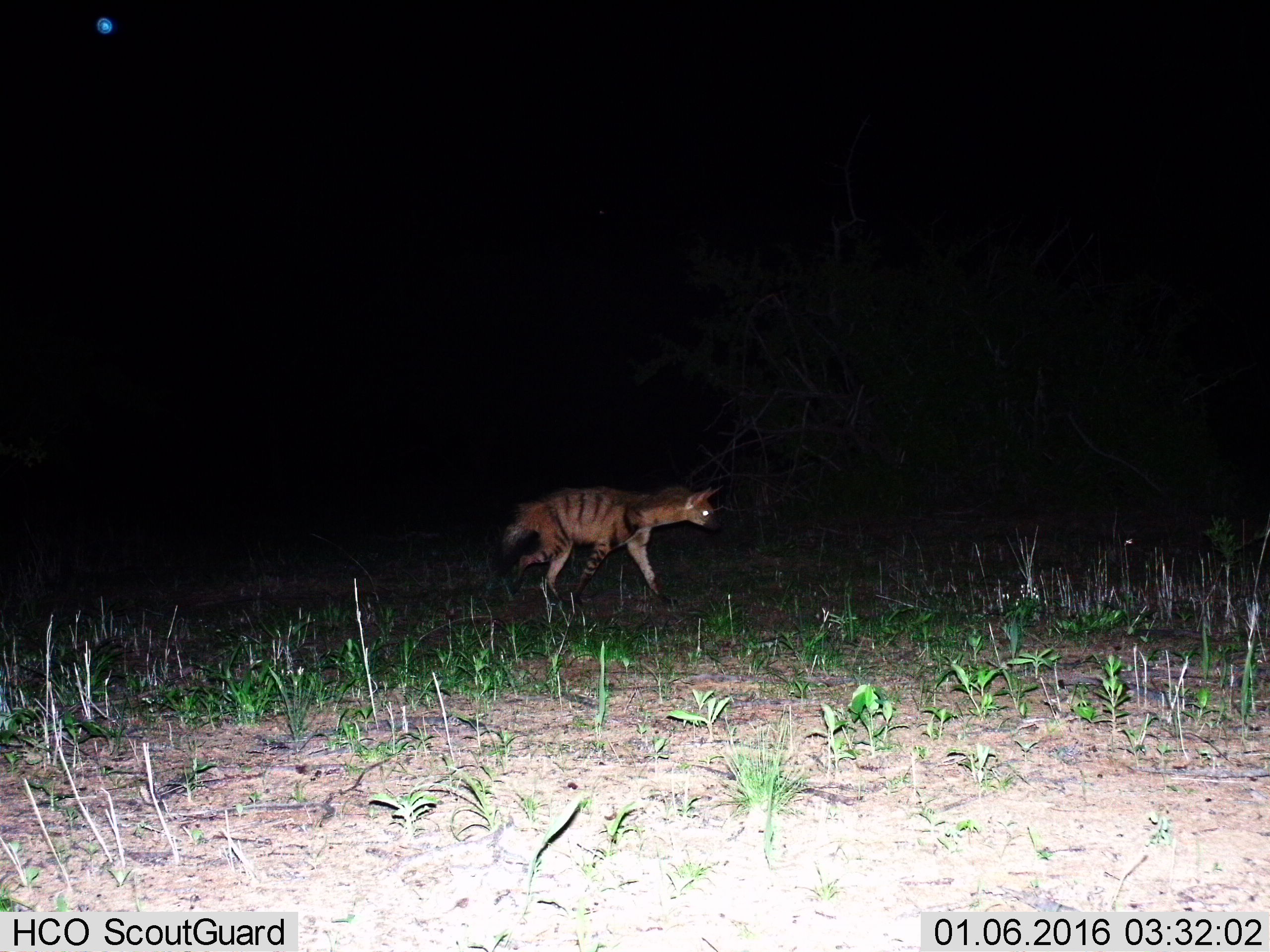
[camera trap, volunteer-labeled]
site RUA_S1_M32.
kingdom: Animalia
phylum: Chordata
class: Mammalia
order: Carnivora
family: Hyaenidae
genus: Proteles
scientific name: Proteles cristatus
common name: aardwolf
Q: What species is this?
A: Aardwolf (Proteles cristatus).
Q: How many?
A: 1.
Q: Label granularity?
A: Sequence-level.